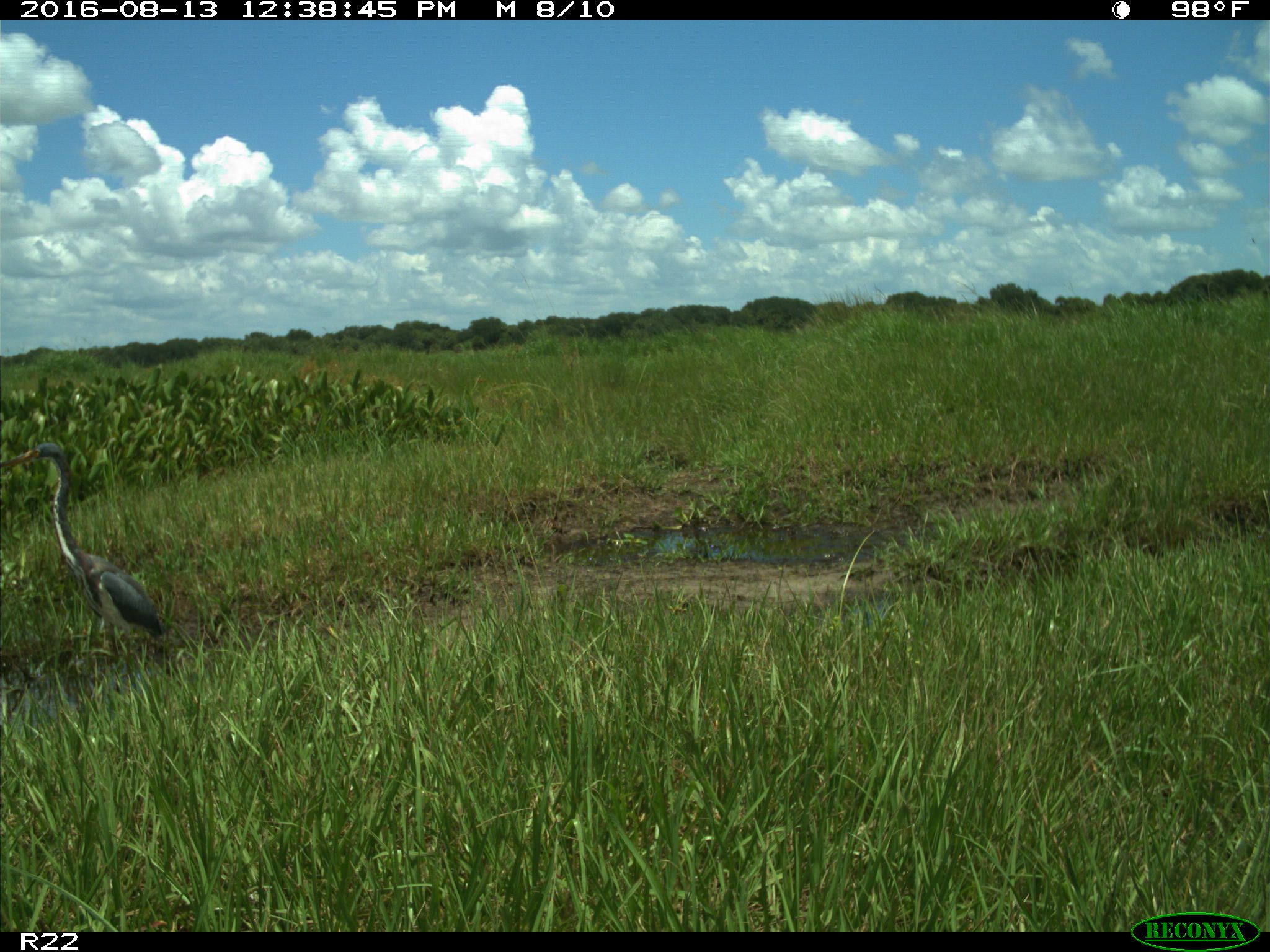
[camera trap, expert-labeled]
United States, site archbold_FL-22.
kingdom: Animalia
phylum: Chordata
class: Aves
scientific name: Aves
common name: birds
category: unidentified bird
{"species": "unidentified bird (birds) (Aves)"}